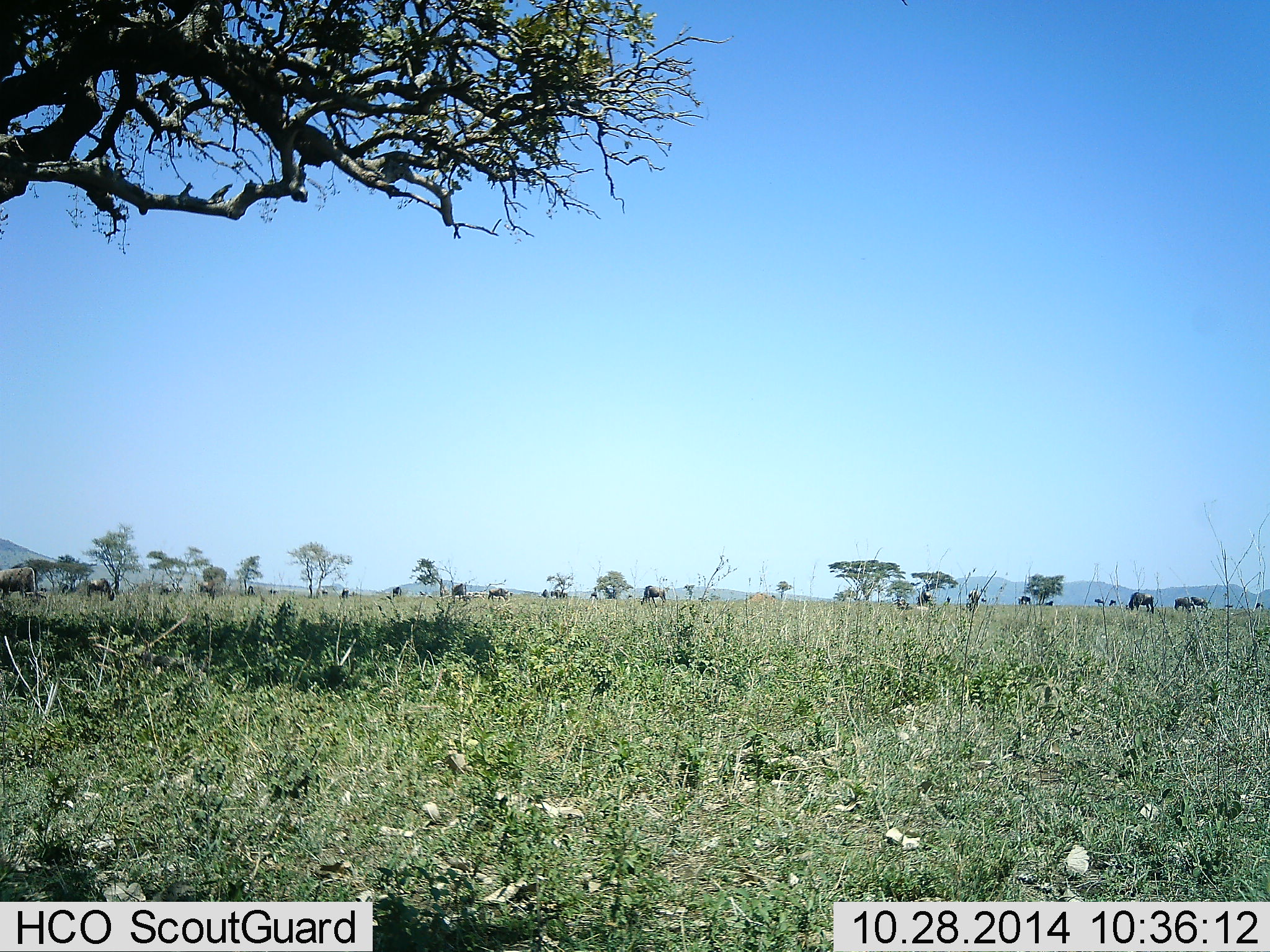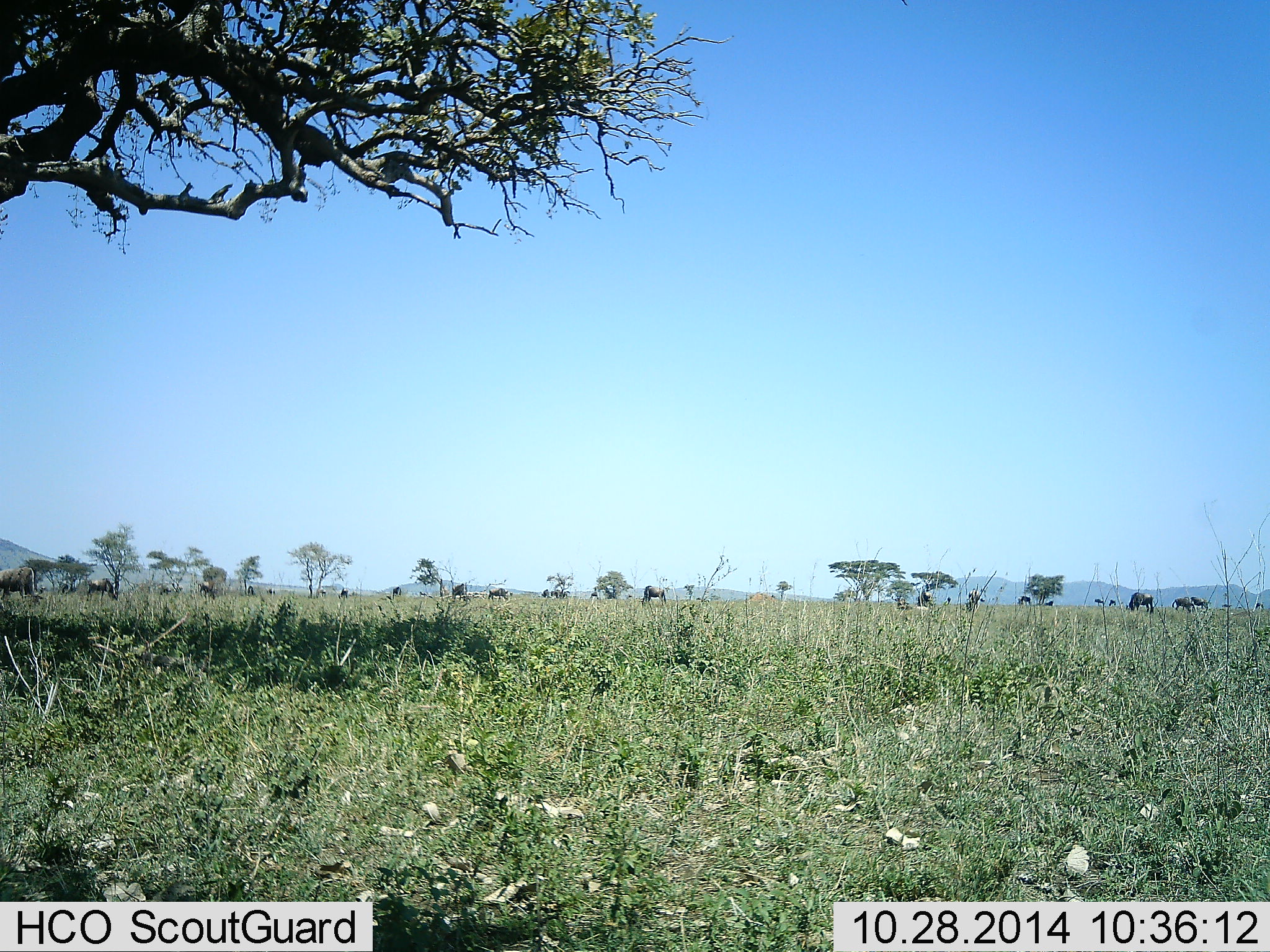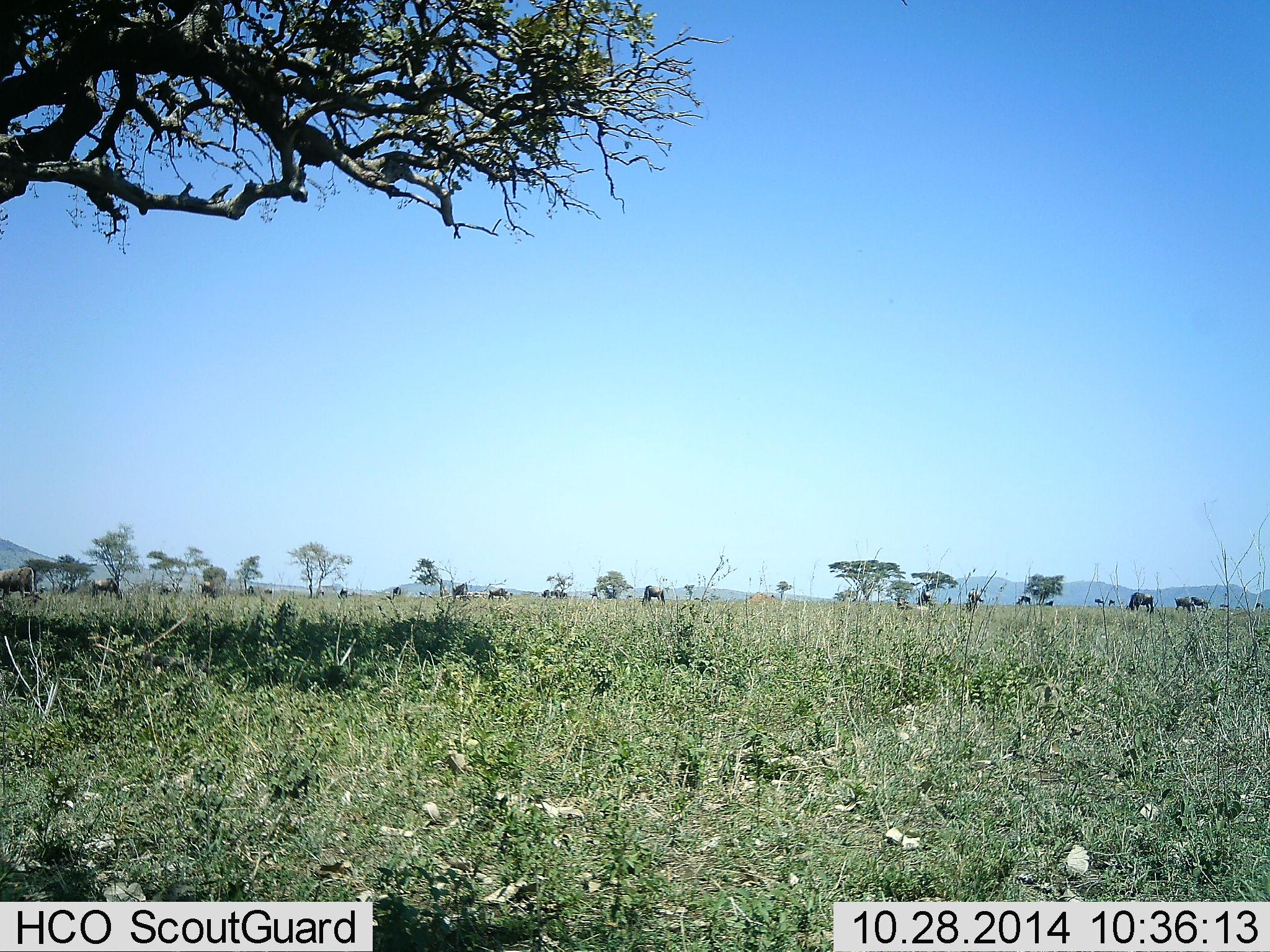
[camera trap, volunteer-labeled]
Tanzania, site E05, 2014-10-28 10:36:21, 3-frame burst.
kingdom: Animalia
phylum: Chordata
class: Mammalia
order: Artiodactyla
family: Bovidae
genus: Connochaetes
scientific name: Connochaetes taurinus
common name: blue wildebeest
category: wildebeest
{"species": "wildebeest (blue wildebeest) (Connochaetes taurinus)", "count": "11-50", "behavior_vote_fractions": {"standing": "20%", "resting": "10%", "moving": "0%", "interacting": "0%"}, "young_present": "0%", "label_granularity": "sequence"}